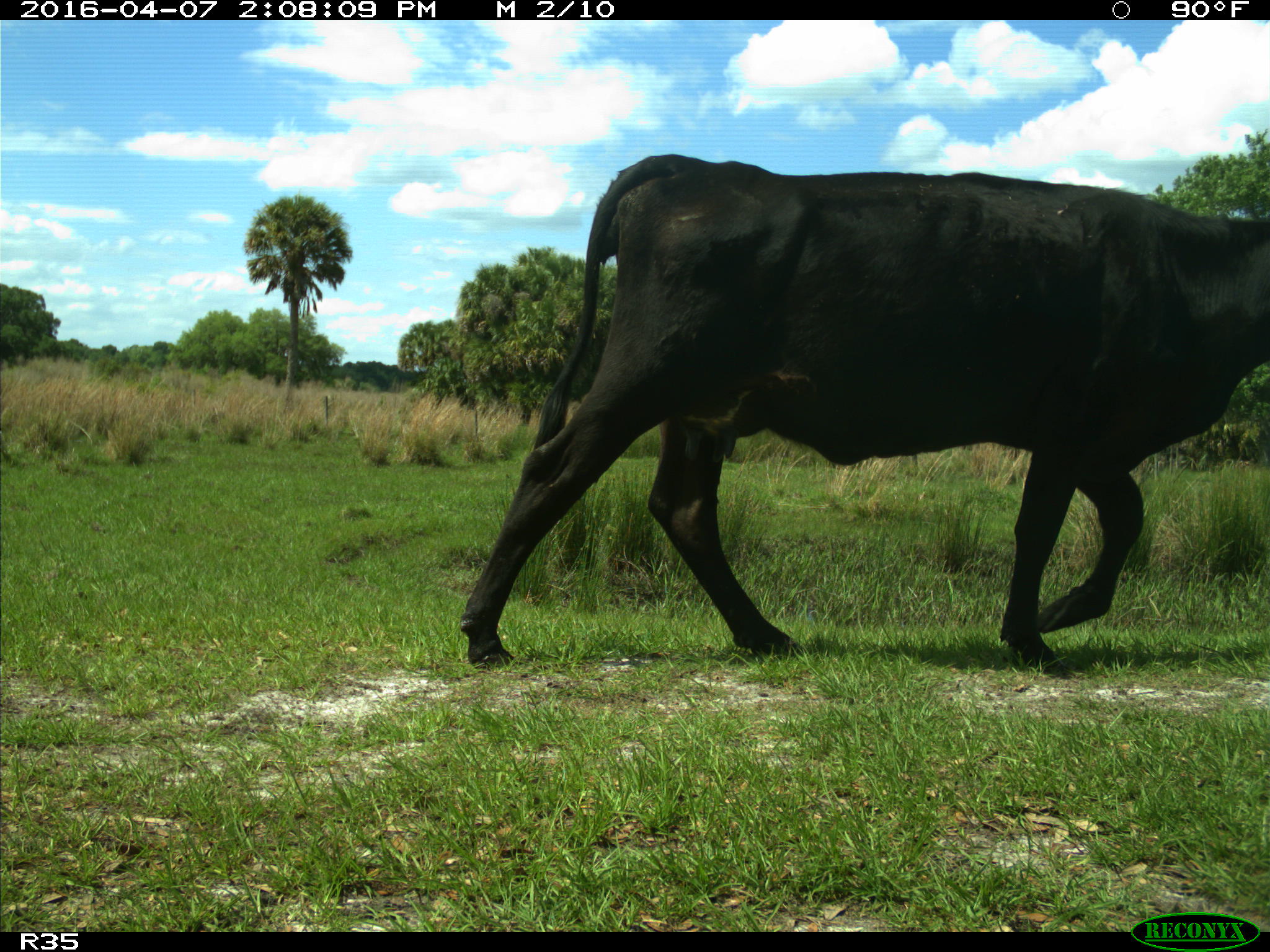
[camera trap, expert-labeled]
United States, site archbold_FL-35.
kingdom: Animalia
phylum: Chordata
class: Mammalia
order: Artiodactyla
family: Bovidae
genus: Bos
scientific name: Bos taurus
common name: domestic cow